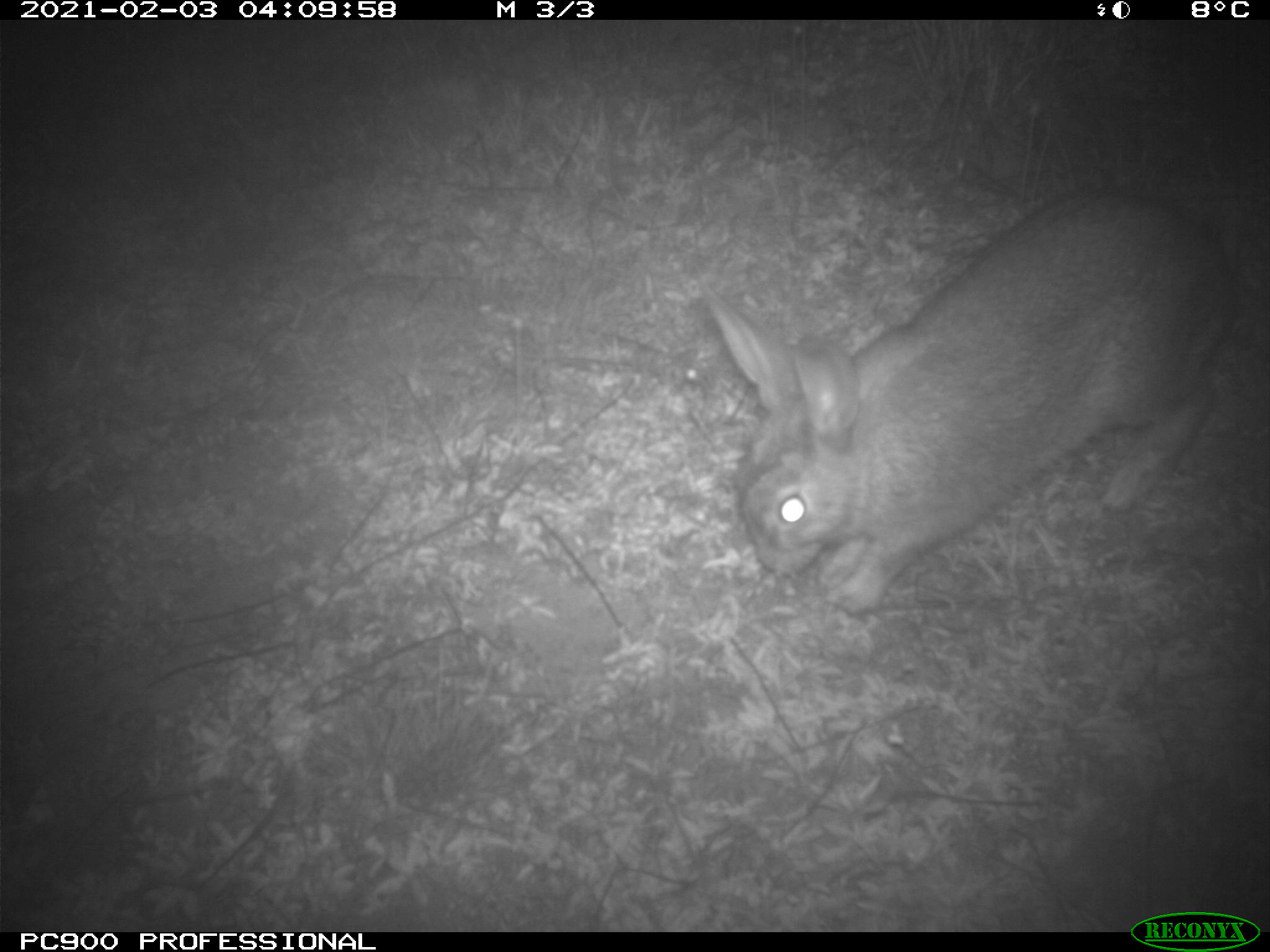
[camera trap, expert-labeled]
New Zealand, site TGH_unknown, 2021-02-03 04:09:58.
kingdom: Animalia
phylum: Chordata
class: Mammalia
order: Lagomorpha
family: Leporidae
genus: Oryctolagus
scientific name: Oryctolagus cuniculus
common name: european rabbit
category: rabbit